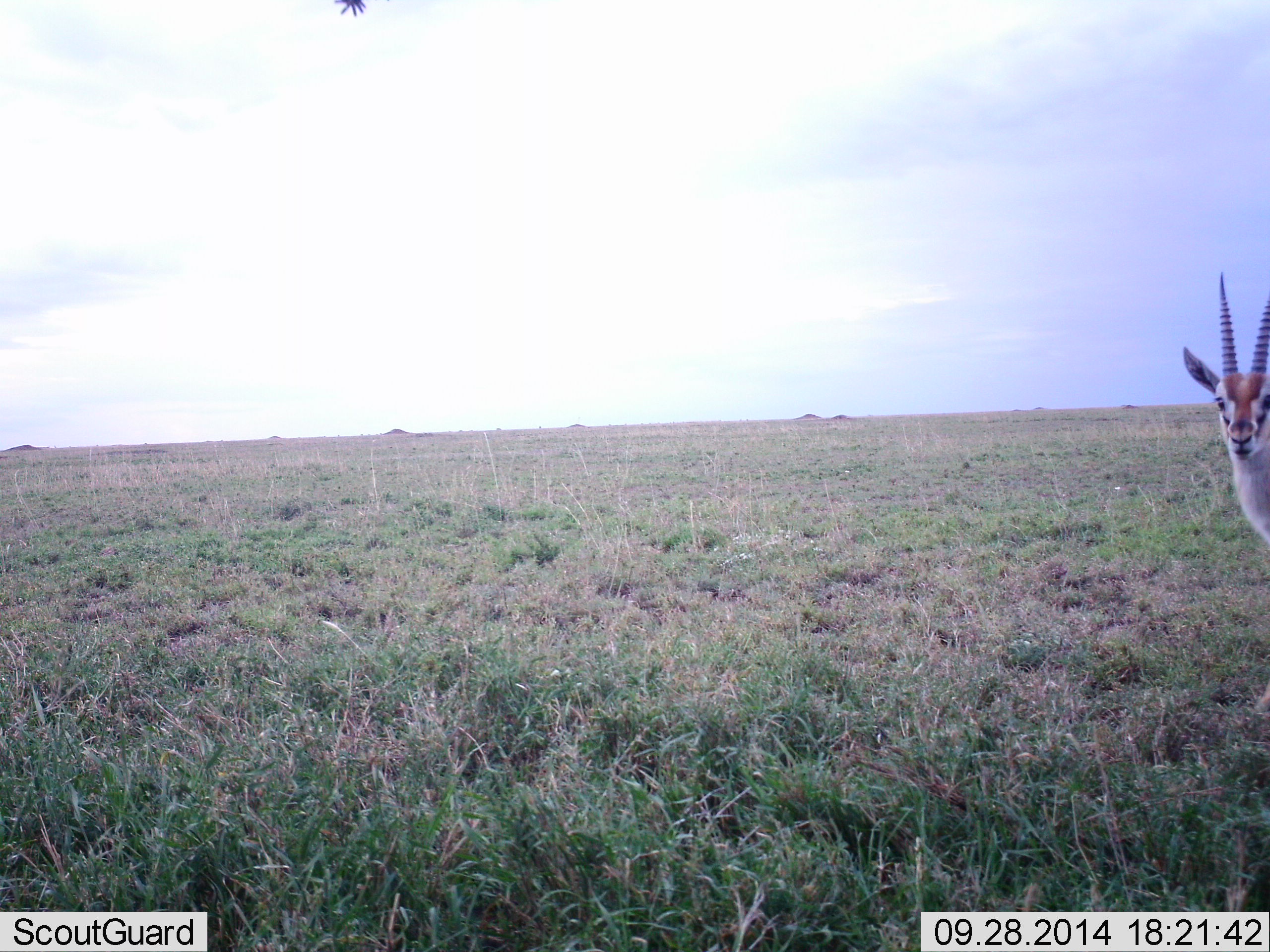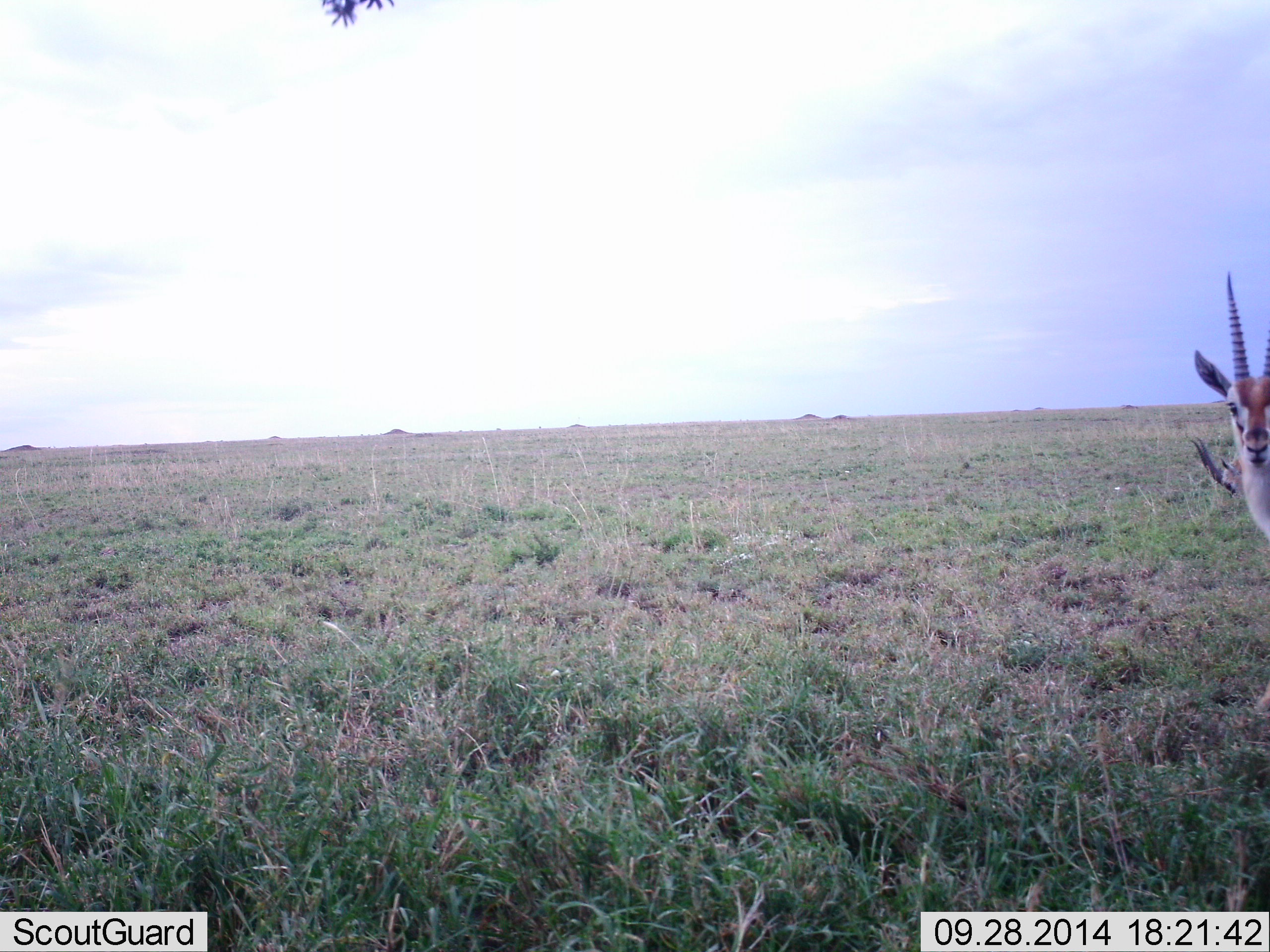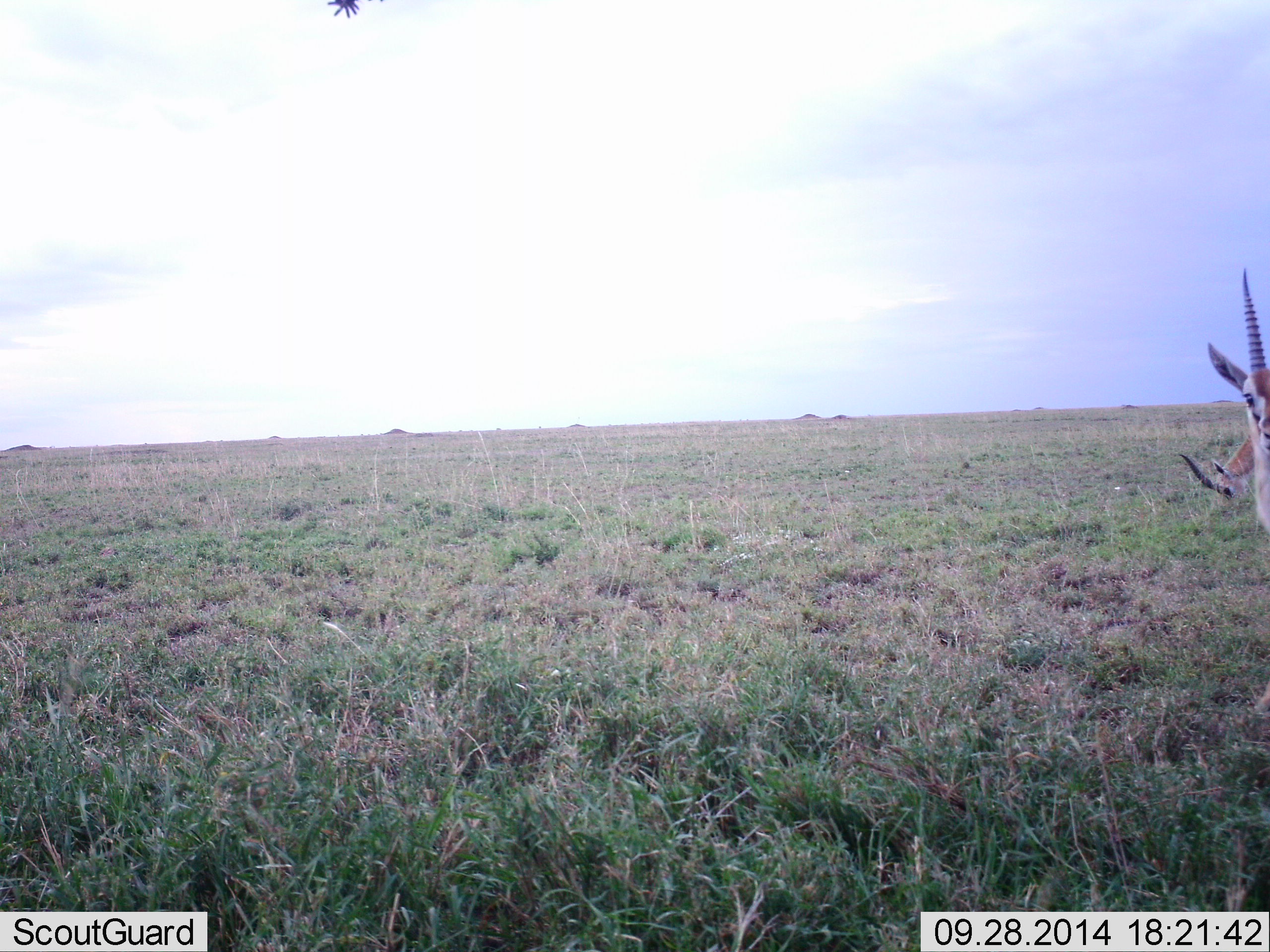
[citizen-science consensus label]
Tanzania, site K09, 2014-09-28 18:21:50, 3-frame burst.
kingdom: Animalia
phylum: Chordata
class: Mammalia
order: Artiodactyla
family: Bovidae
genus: Eudorcas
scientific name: Eudorcas thomsonii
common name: thomson's gazelle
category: gazellethomsons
Gazellethomsons (thomson's gazelle) (Eudorcas thomsonii), count 2. Behavior (volunteer vote fractions): standing 100%, resting 0%, moving 0%, interacting 0%. Young present (vote fraction): 0%. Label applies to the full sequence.